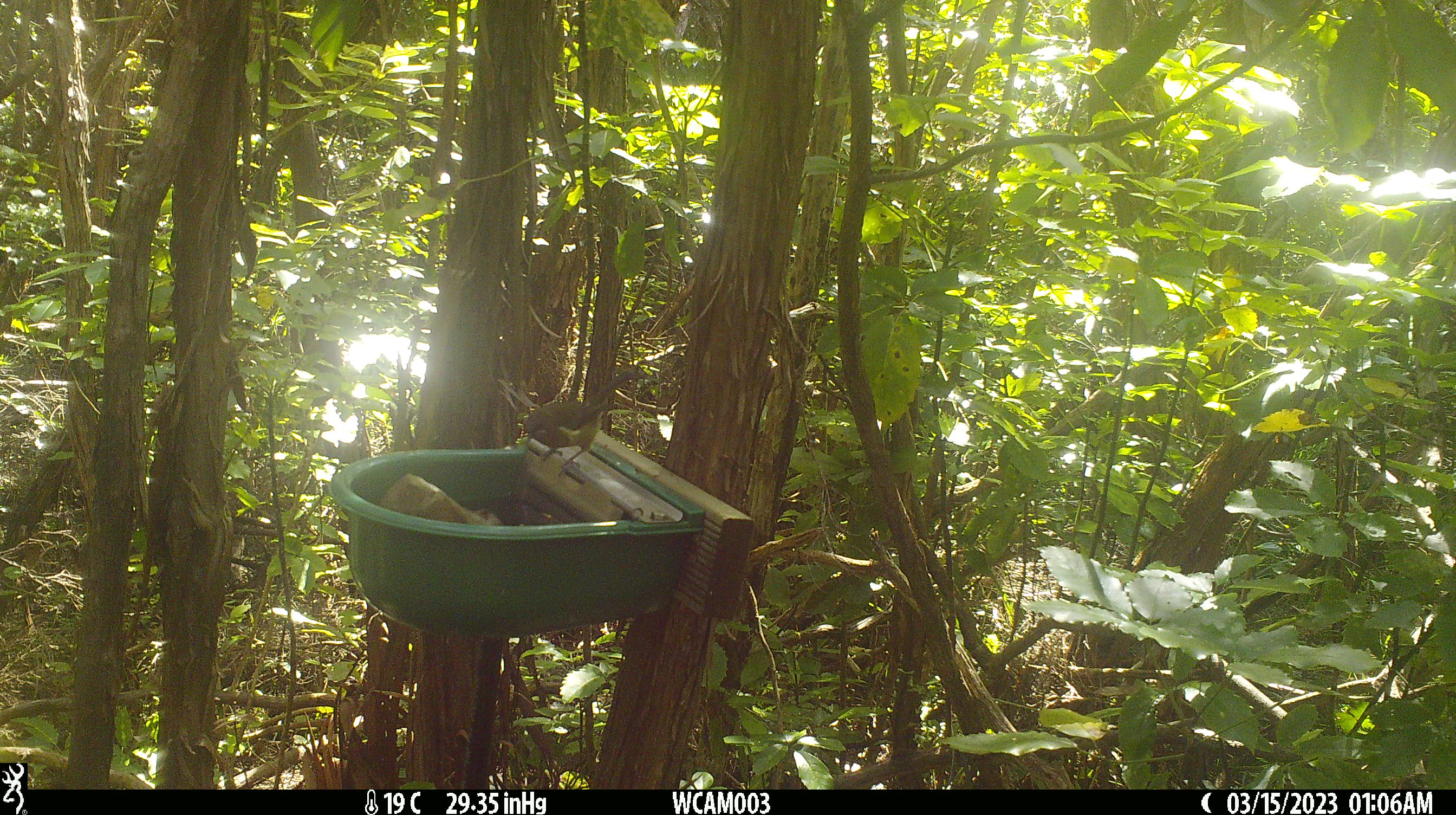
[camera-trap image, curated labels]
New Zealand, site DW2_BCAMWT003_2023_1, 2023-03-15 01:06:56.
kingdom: Animalia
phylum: Chordata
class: Aves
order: Passeriformes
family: Meliphagidae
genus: Anthornis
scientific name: Anthornis melanura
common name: new zealand bellbird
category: bellbird